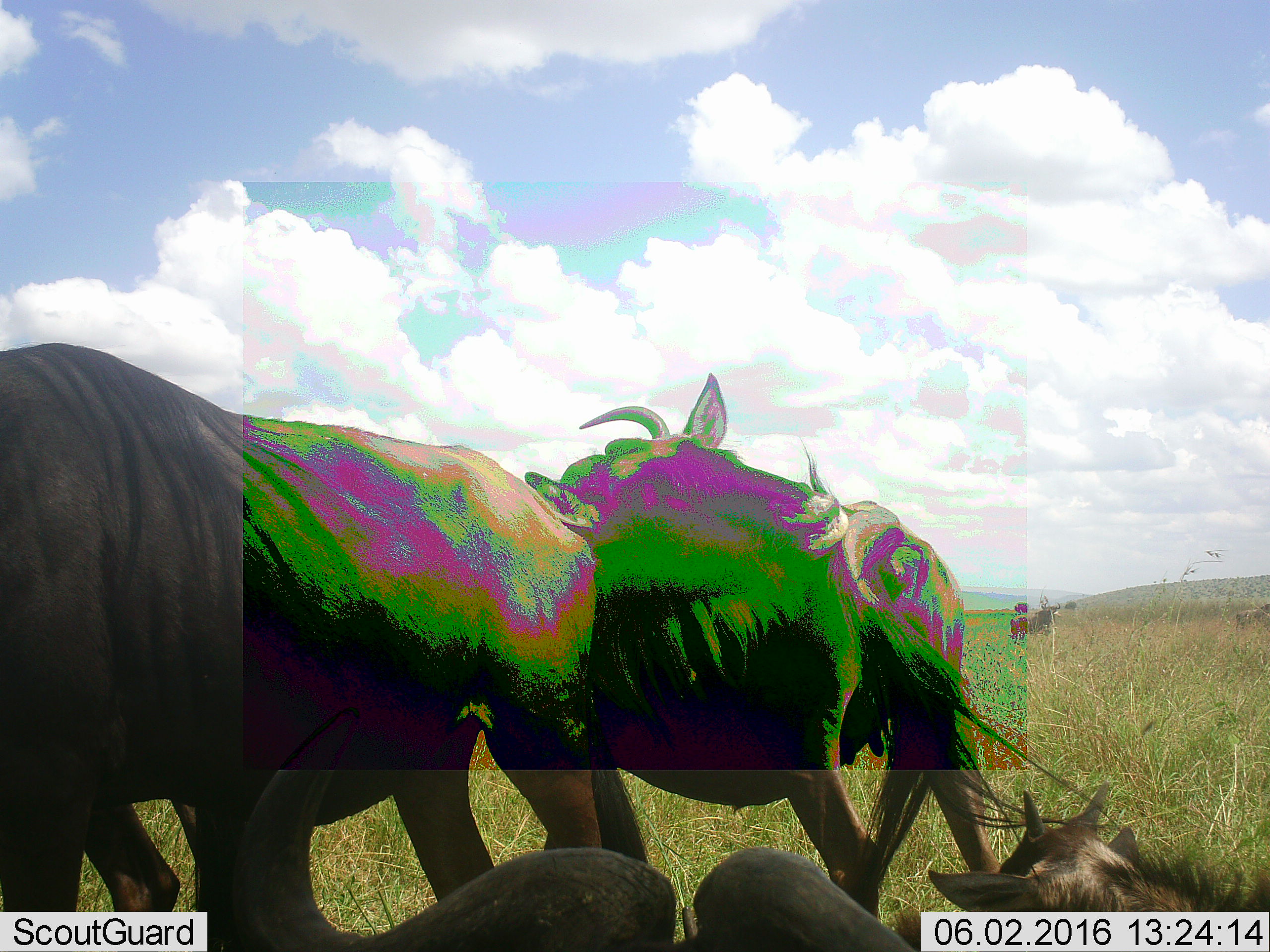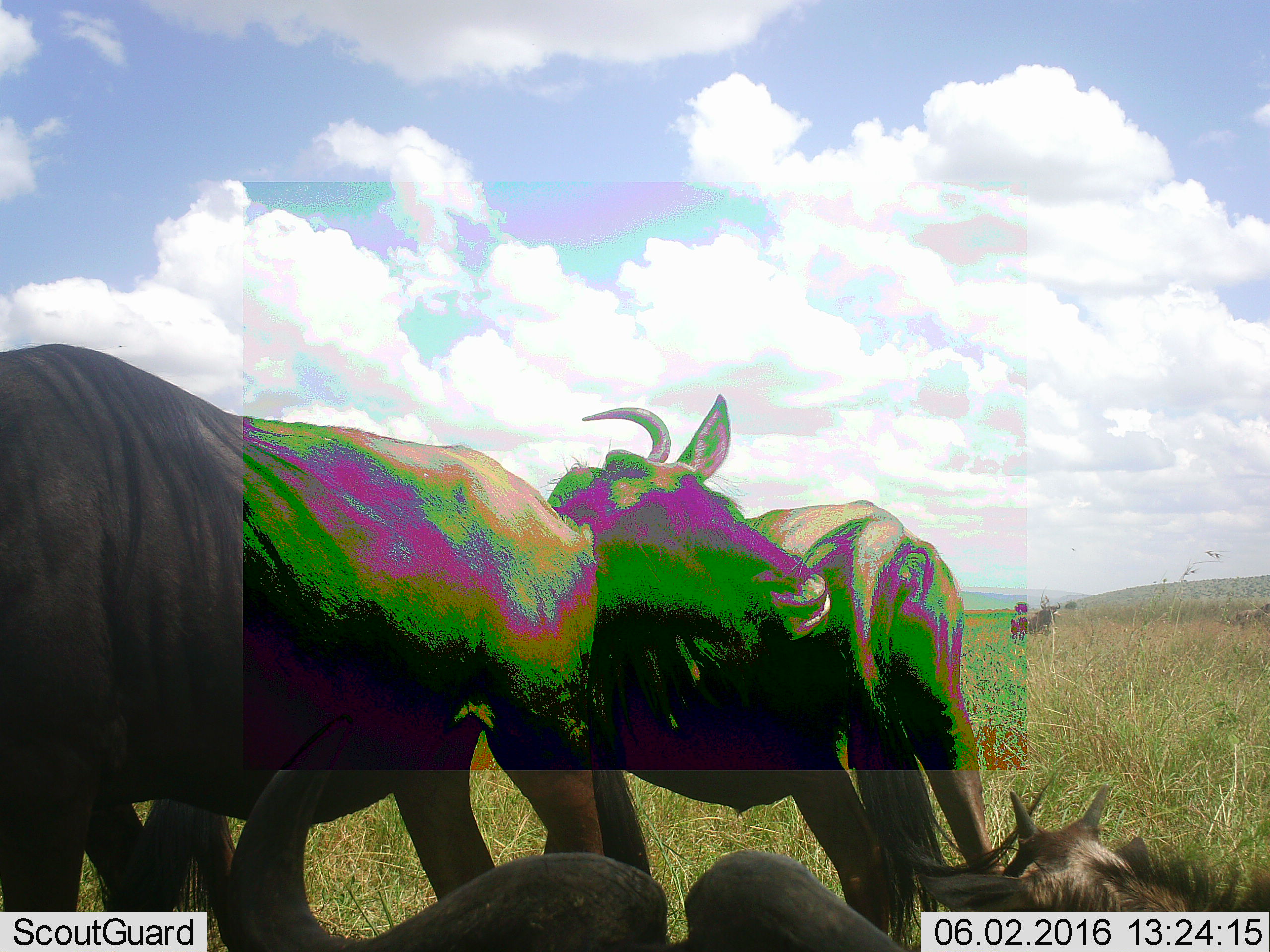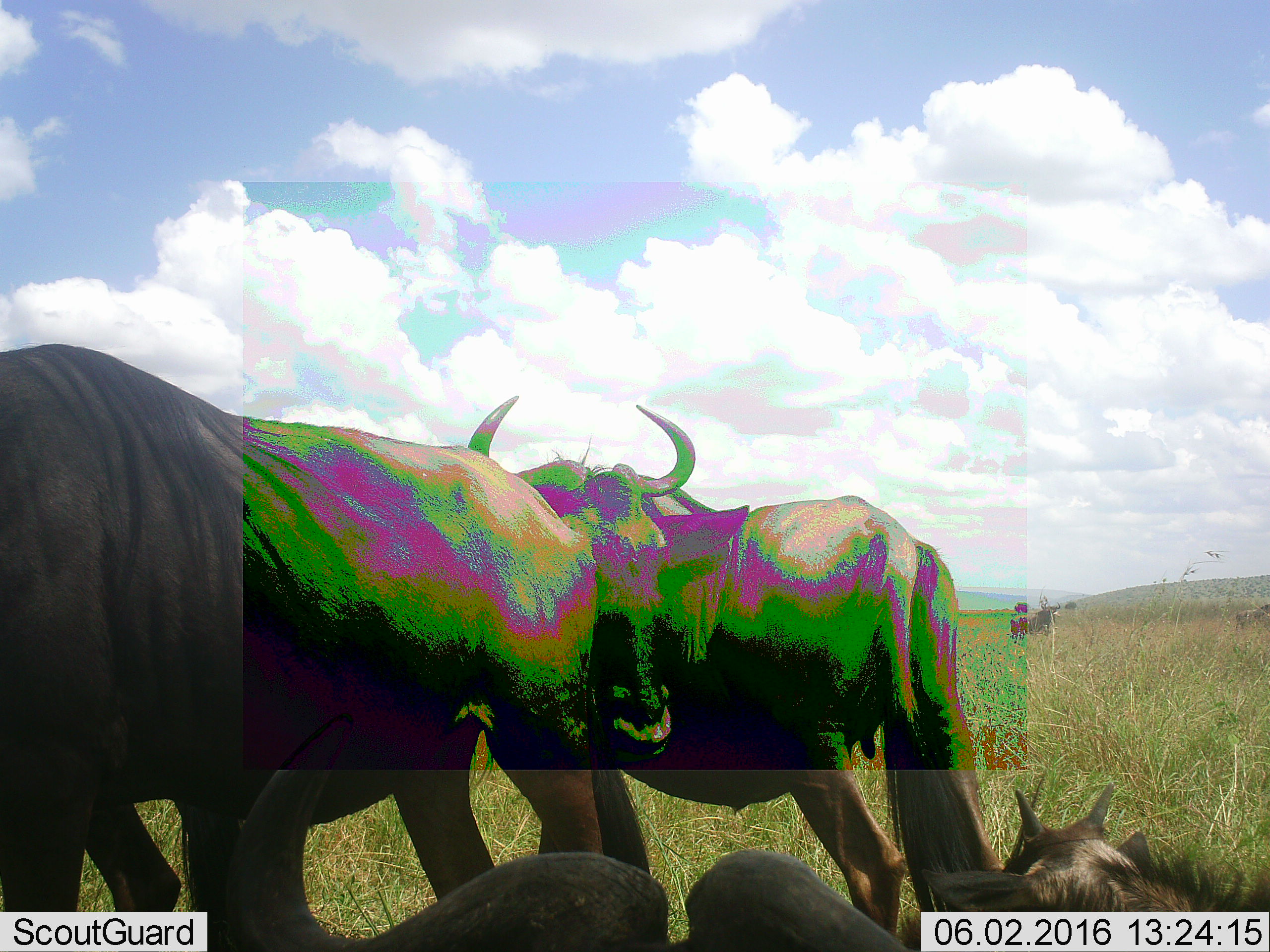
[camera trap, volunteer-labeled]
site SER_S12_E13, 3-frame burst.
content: unidentified animal